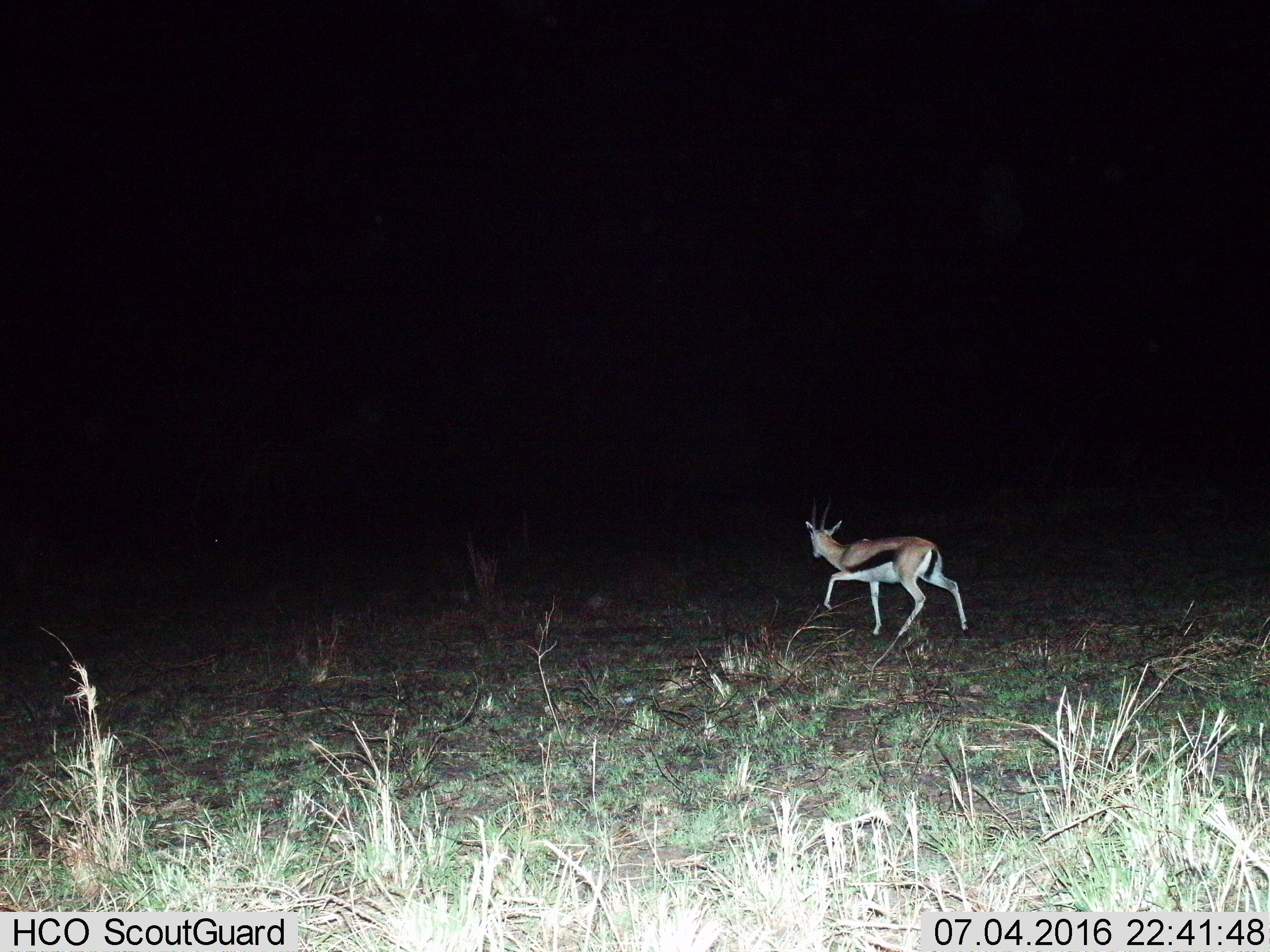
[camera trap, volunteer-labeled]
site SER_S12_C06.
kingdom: Animalia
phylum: Chordata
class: Mammalia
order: Artiodactyla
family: Bovidae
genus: Eudorcas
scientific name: Eudorcas thomsonii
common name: thomson's gazelle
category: gazellethomsons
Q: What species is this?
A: Gazellethomsons (thomson's gazelle) (Eudorcas thomsonii).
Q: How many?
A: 1.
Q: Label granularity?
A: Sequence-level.